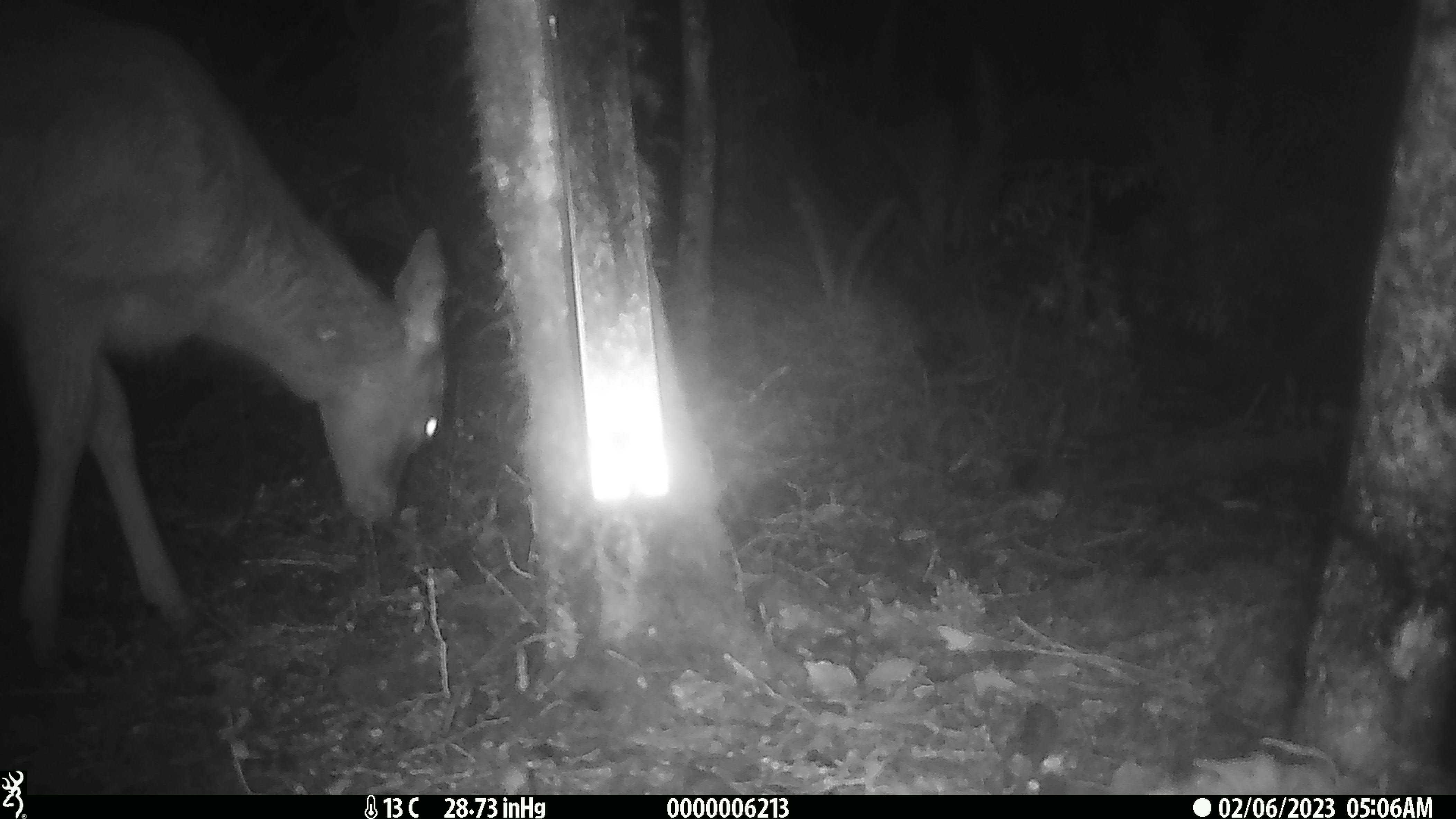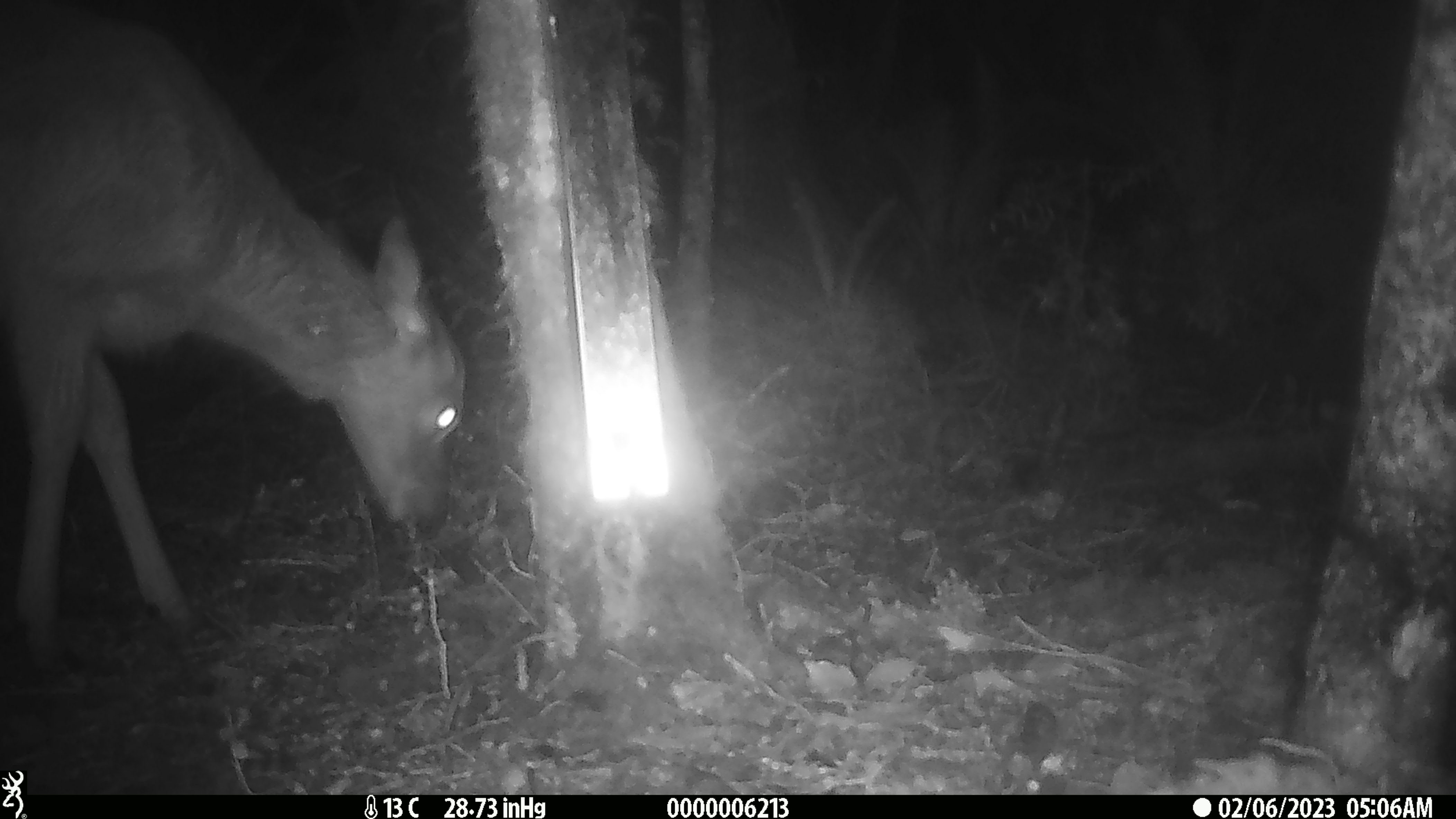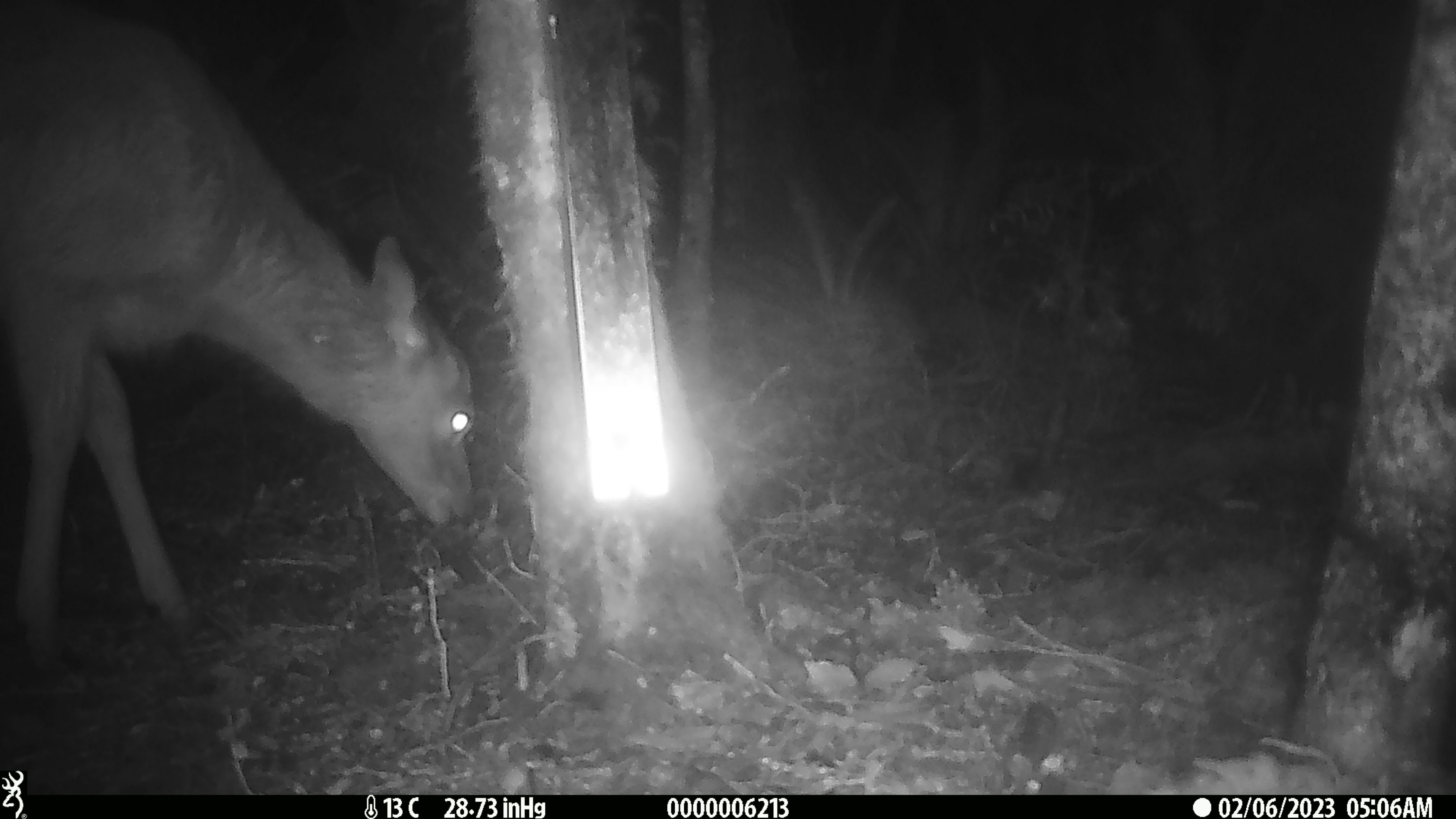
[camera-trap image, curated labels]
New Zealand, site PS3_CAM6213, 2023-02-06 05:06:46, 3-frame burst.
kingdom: Animalia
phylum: Chordata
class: Mammalia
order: Artiodactyla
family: Cervidae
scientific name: Cervidae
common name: deer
Deer (Cervidae).